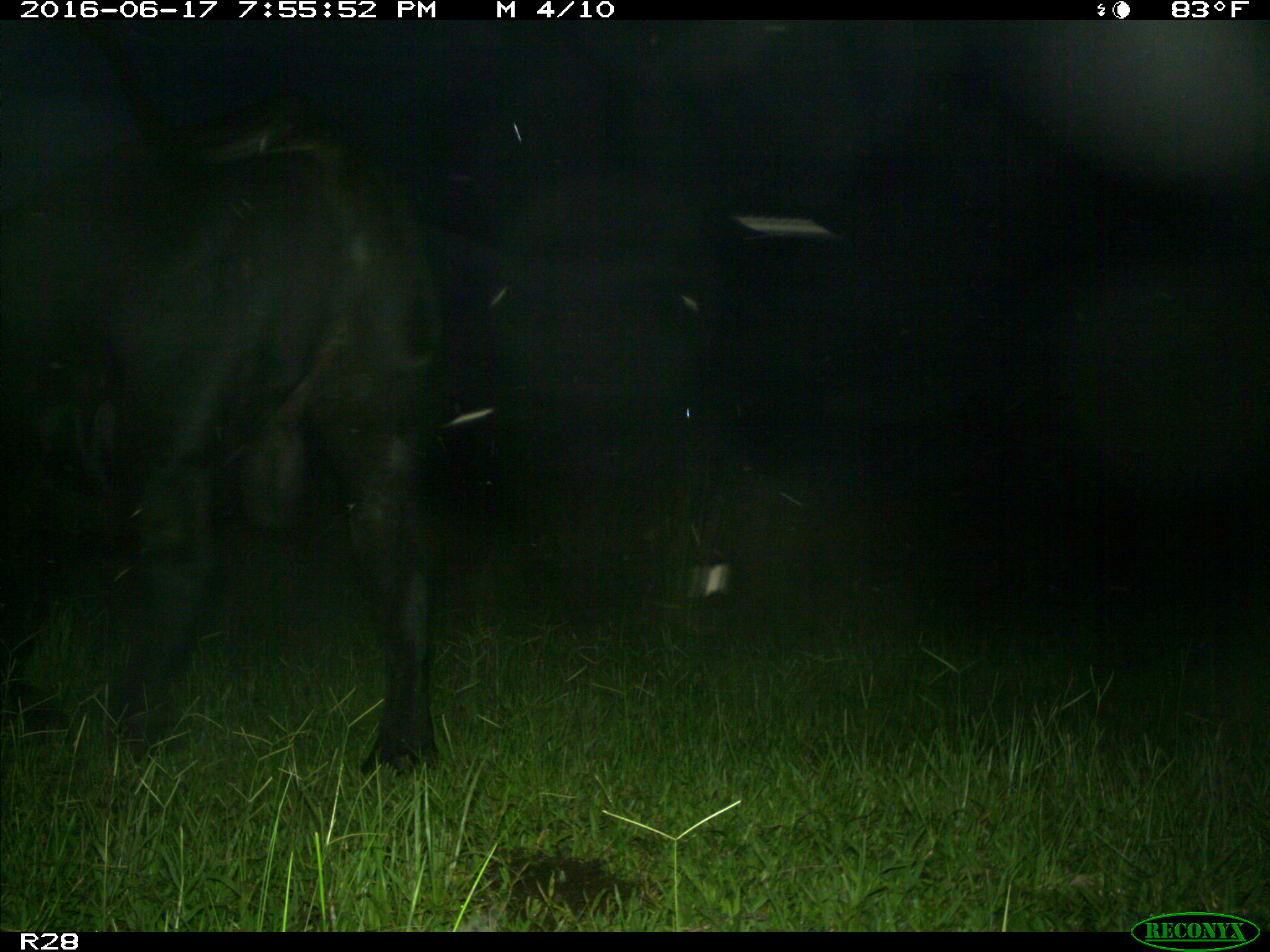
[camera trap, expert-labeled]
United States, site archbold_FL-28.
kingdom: Animalia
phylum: Chordata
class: Mammalia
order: Artiodactyla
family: Bovidae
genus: Bos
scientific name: Bos taurus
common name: domestic cow